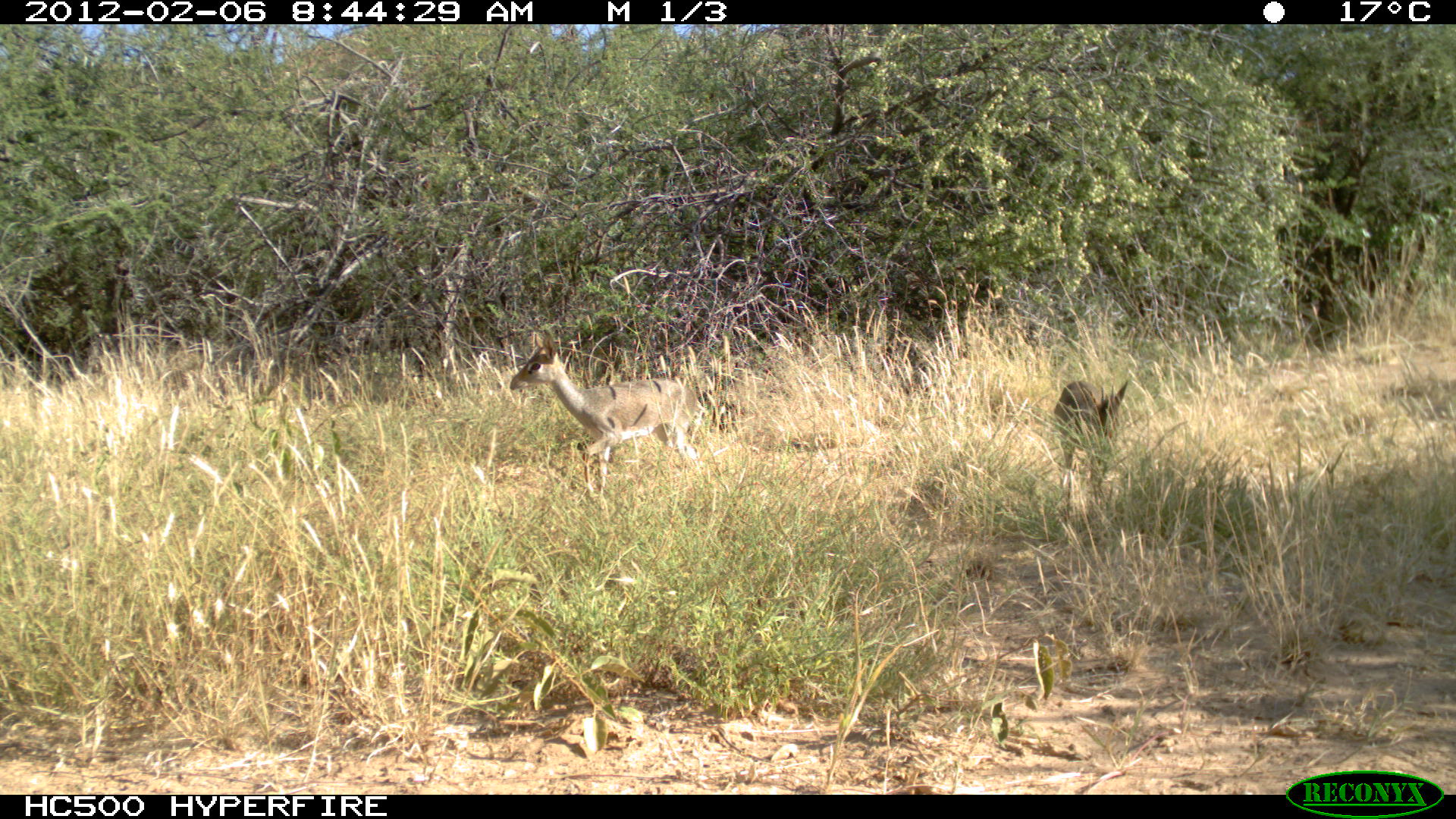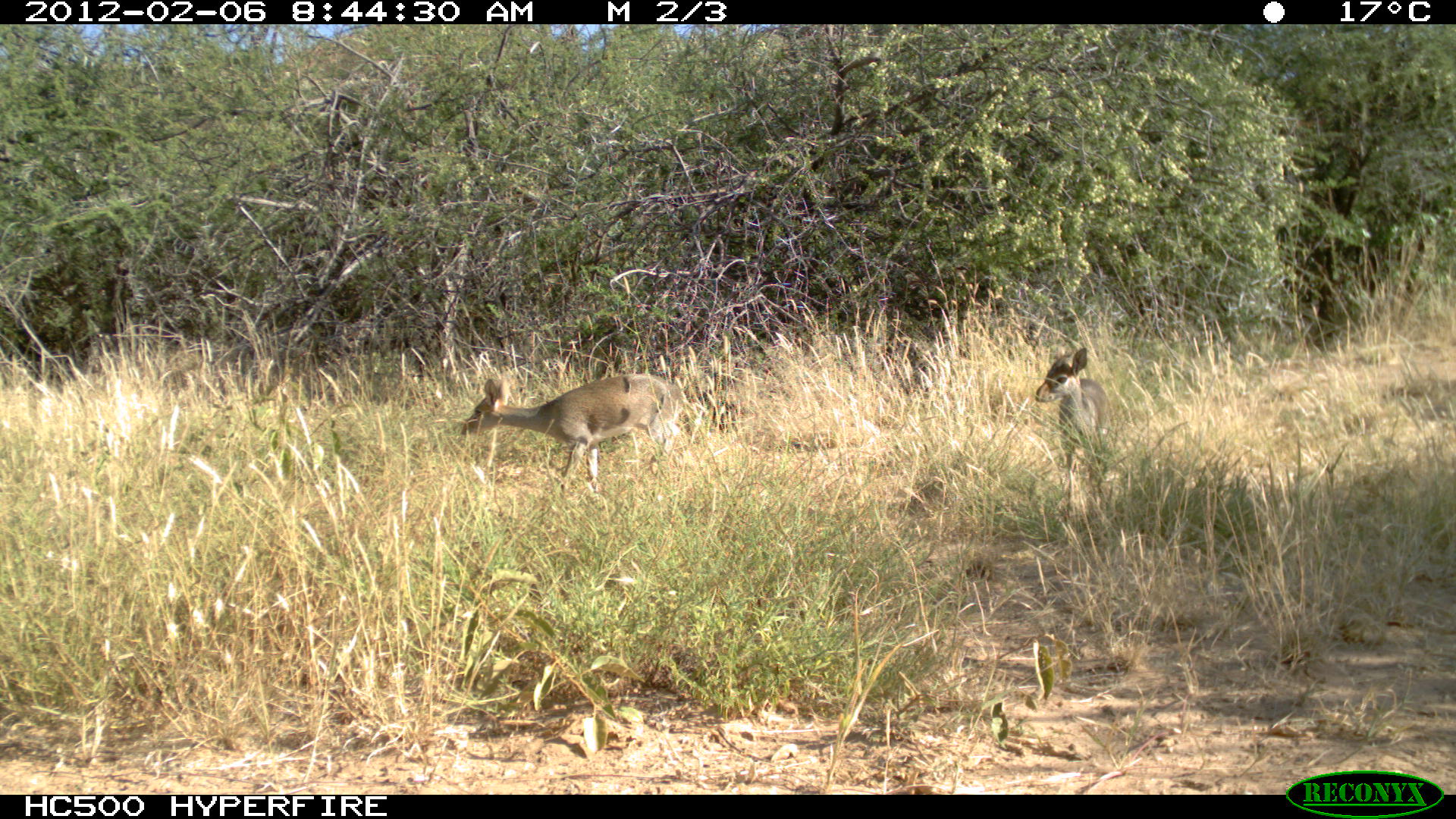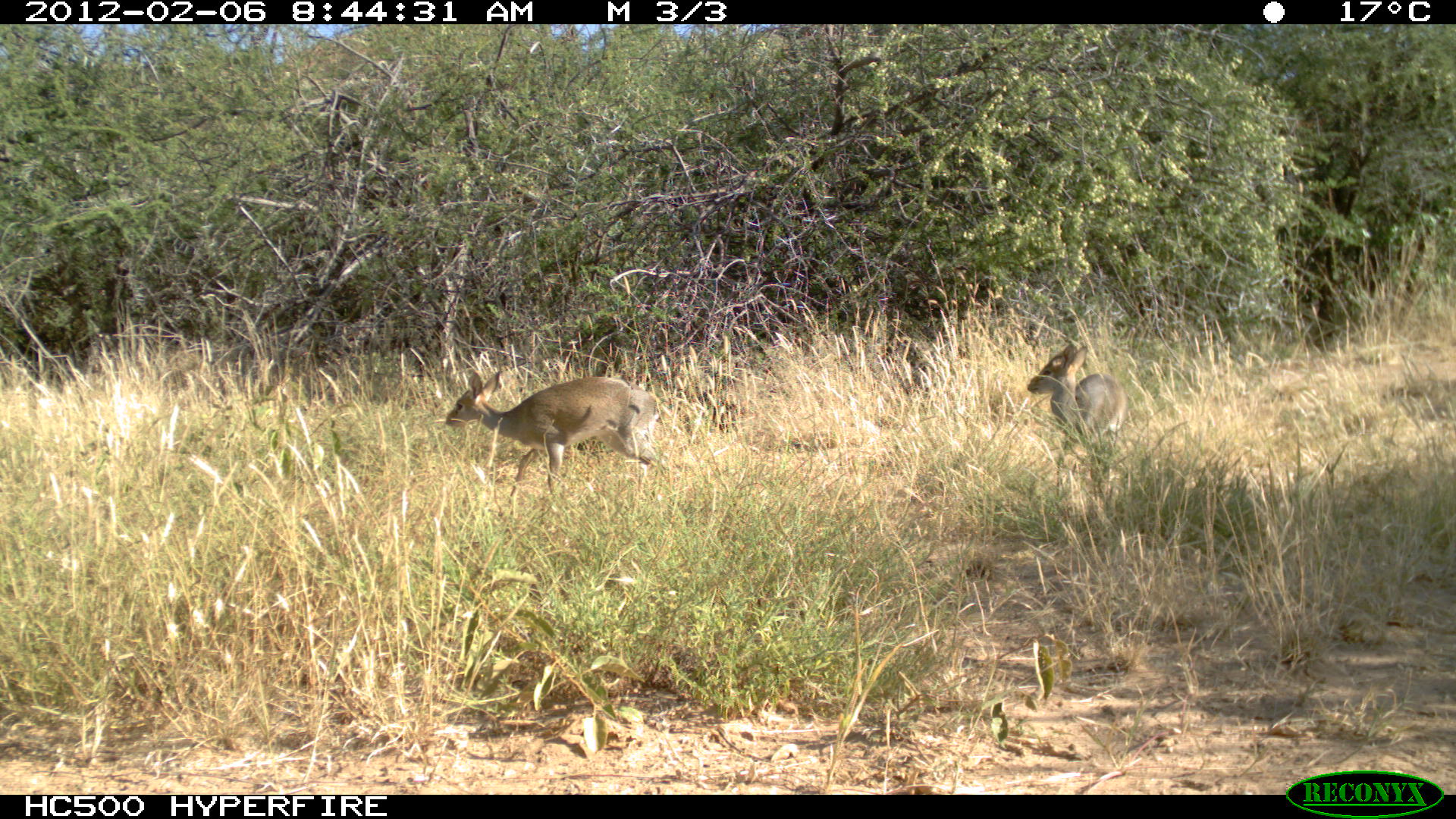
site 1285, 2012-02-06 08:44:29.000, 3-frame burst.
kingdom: Animalia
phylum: Chordata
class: Mammalia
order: Artiodactyla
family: Bovidae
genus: Madoqua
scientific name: Madoqua guentheri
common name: günther's dik-dik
Madoqua guentheri (günther's dik-dik), count 2.